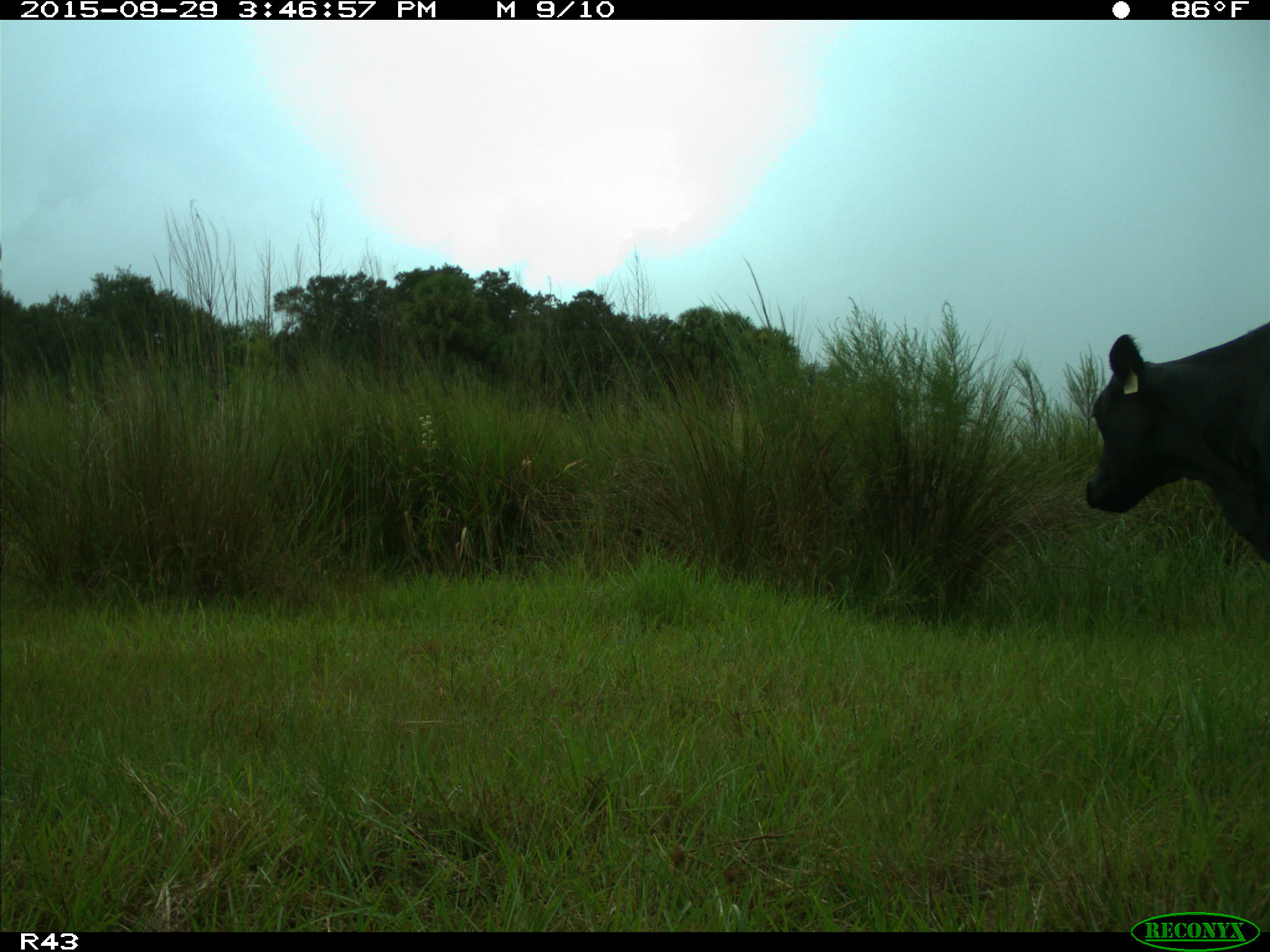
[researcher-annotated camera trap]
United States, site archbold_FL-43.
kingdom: Animalia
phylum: Chordata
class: Mammalia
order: Artiodactyla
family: Bovidae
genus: Bos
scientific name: Bos taurus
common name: domestic cow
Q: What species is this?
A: Bos taurus (domestic cow).